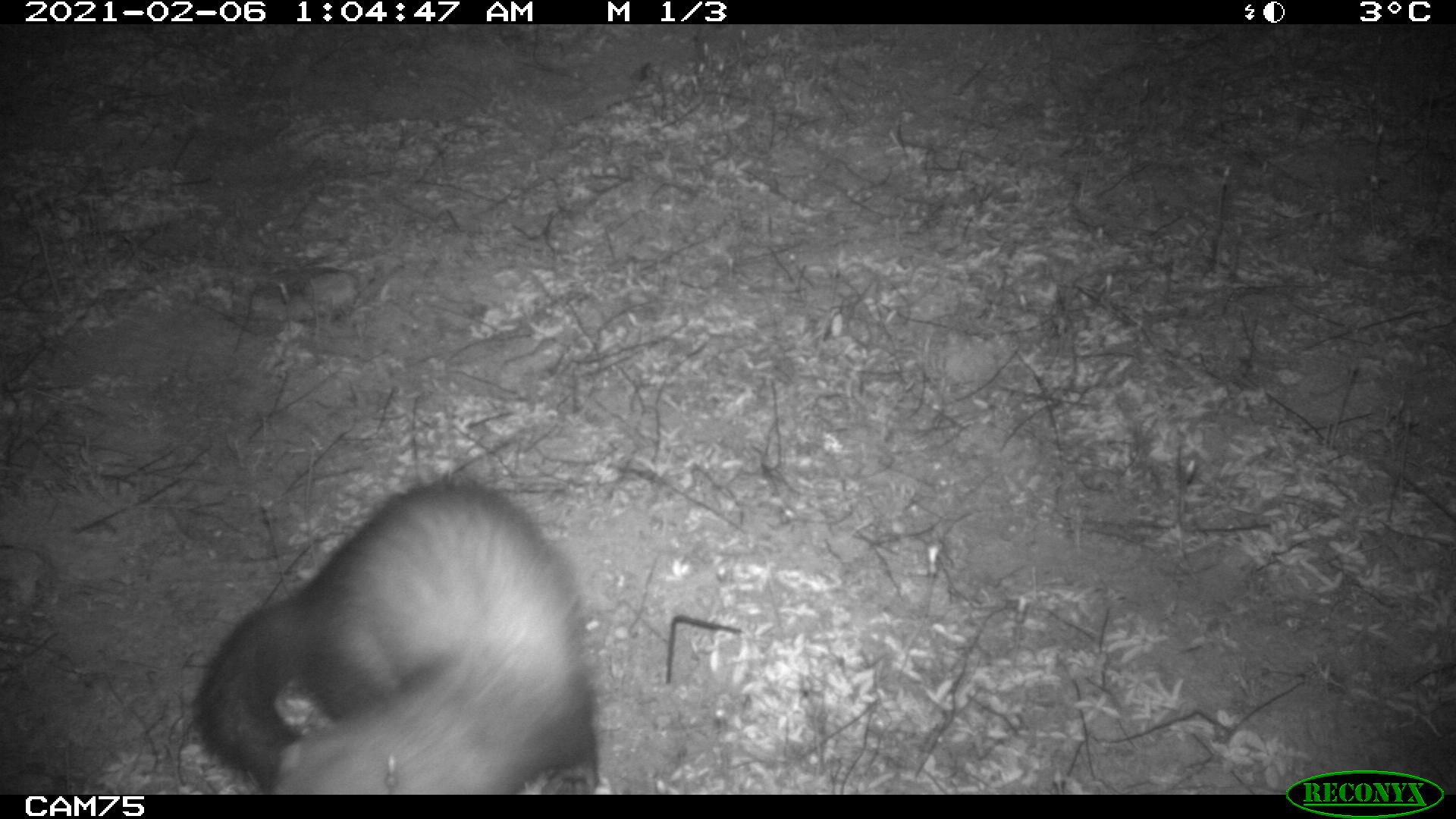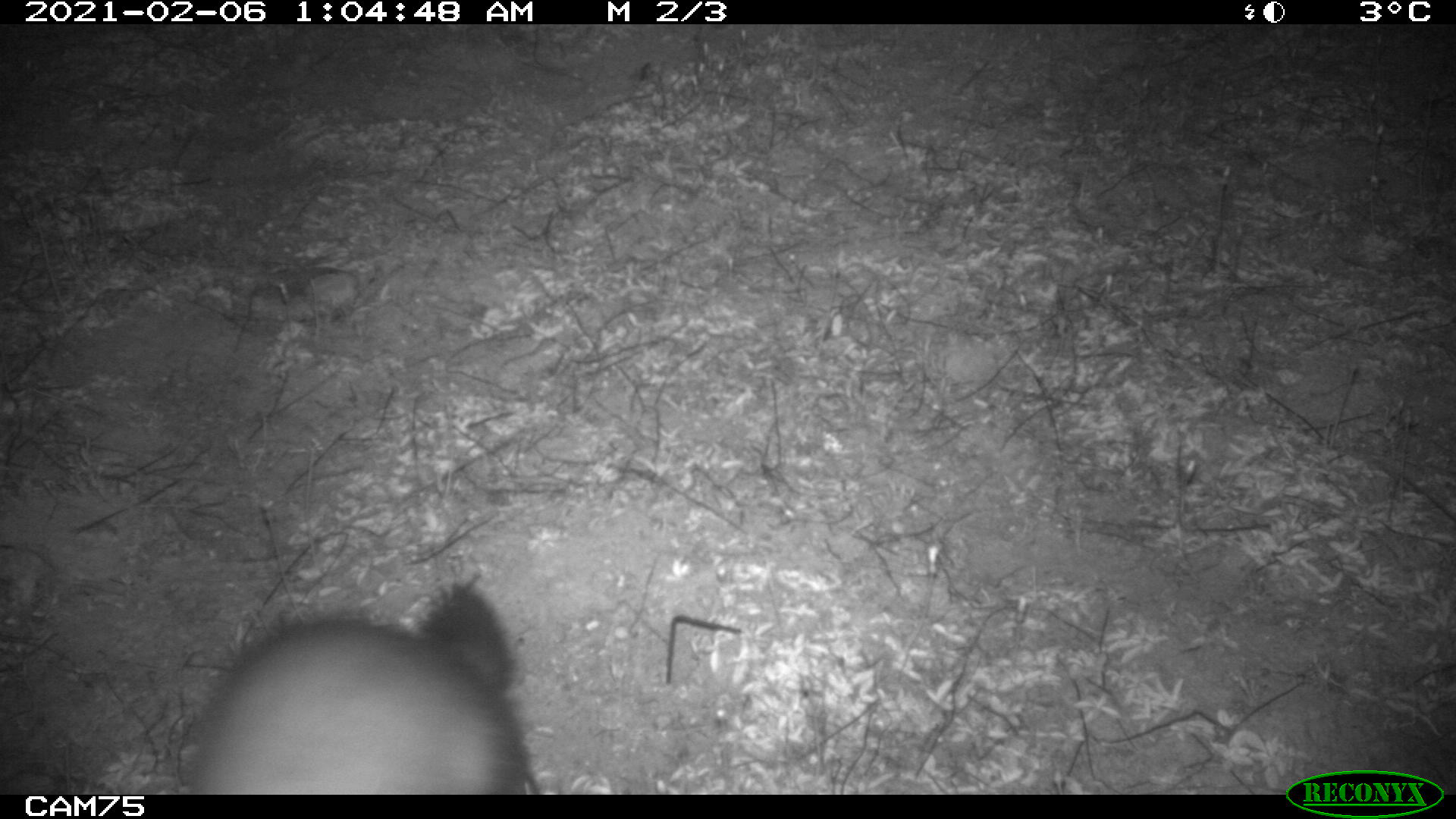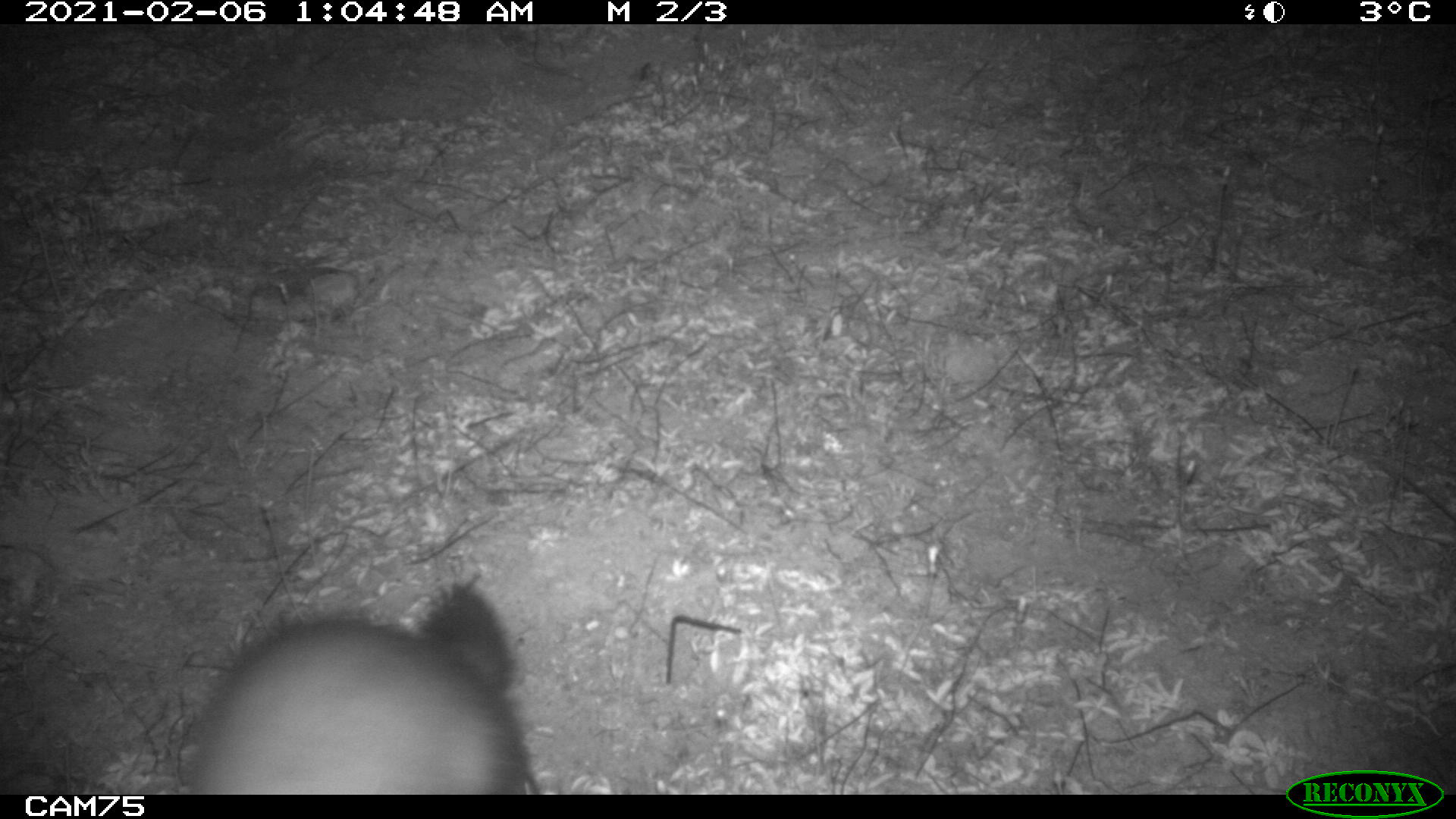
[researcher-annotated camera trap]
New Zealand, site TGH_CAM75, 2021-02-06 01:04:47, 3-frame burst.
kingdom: Animalia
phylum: Chordata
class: Mammalia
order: Carnivora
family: Mustelidae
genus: Mustela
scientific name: Mustela furo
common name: ferret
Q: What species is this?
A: Ferret (Mustela furo).